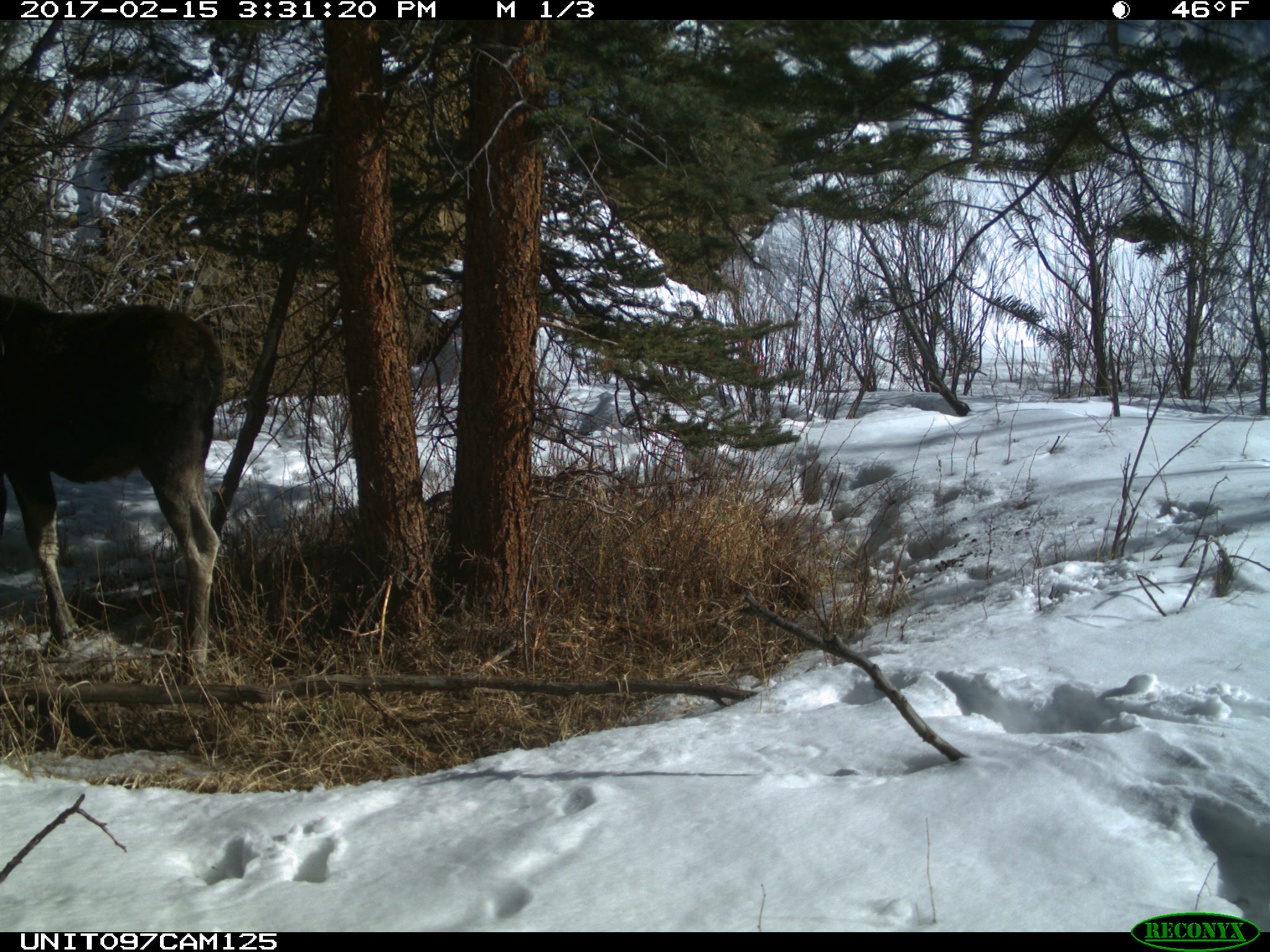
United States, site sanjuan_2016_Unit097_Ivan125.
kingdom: Animalia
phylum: Chordata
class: Mammalia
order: Artiodactyla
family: Cervidae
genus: Alces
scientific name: Alces alces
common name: moose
Alces alces (moose).